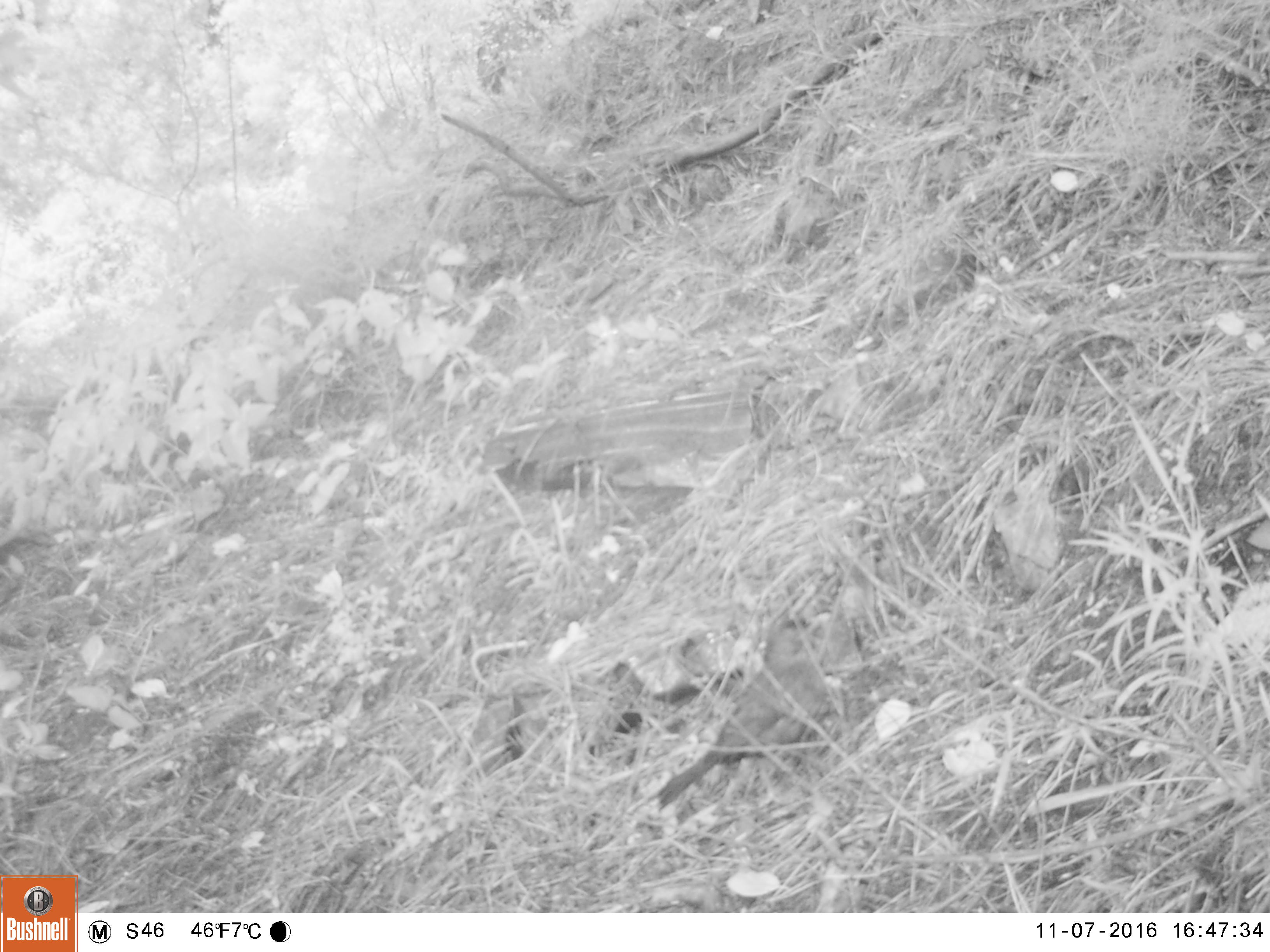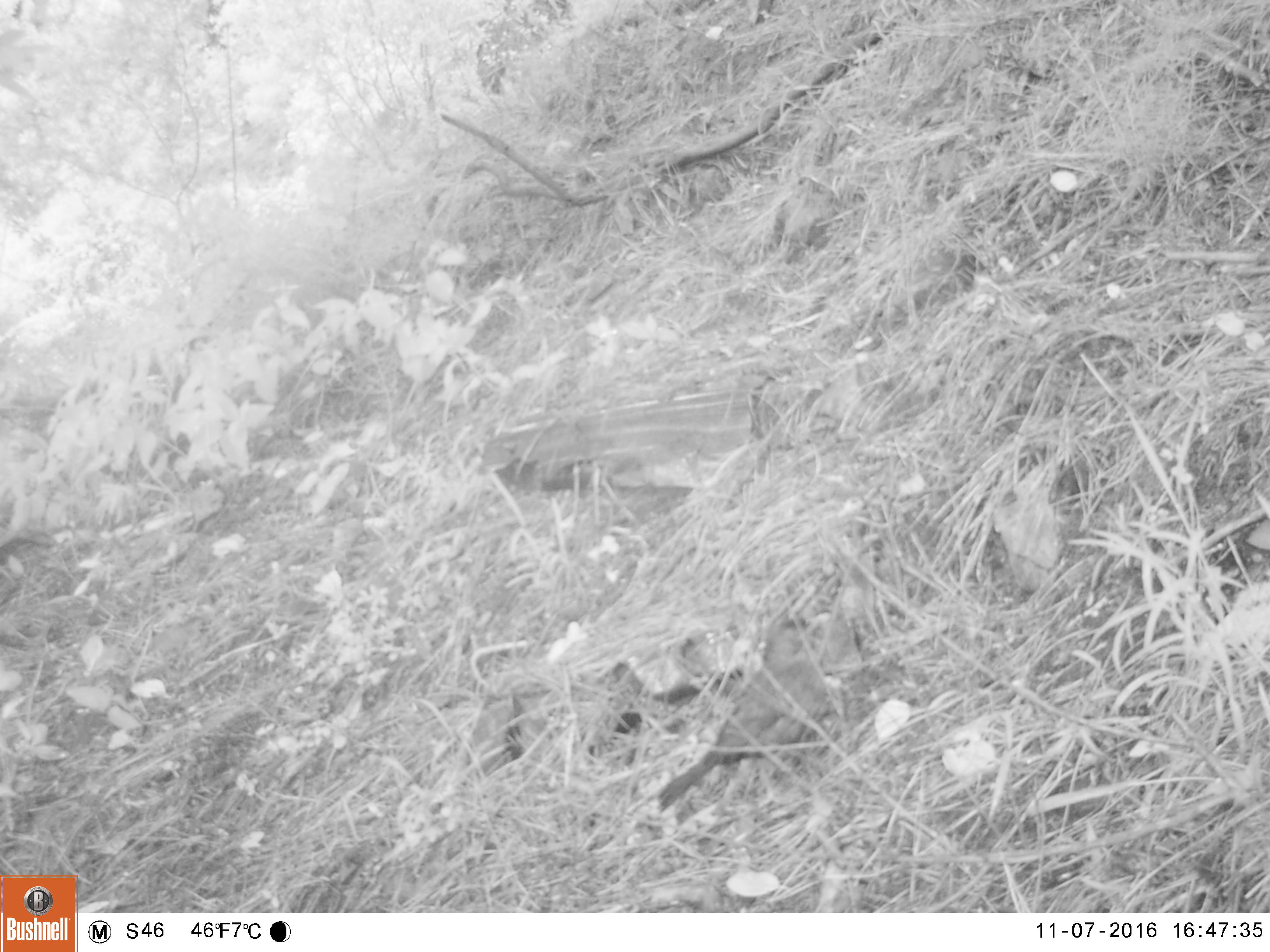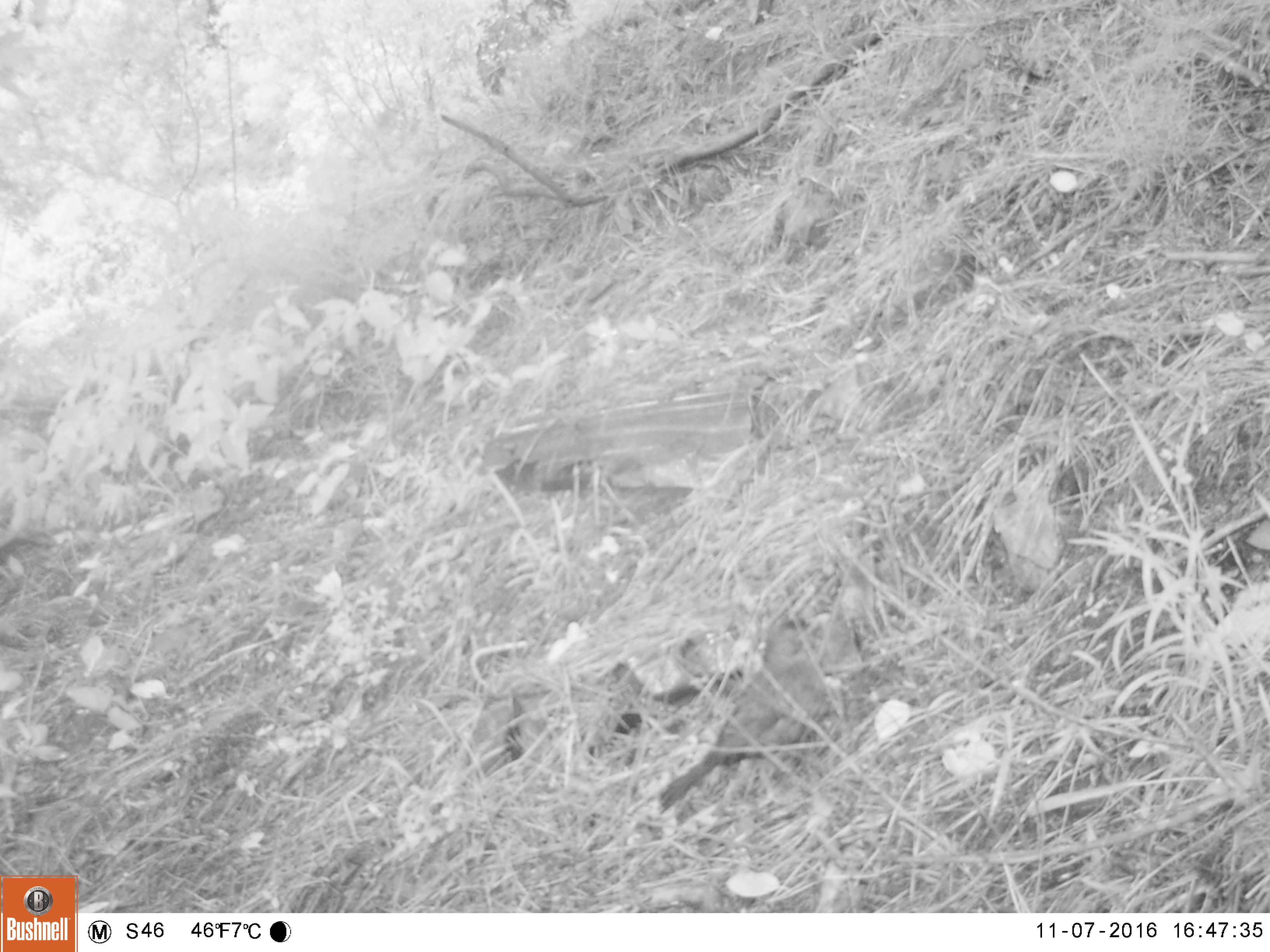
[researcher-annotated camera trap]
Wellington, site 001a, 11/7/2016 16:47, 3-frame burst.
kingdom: Animalia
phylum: Chordata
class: Aves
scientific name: Aves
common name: bird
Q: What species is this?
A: Bird (Aves).